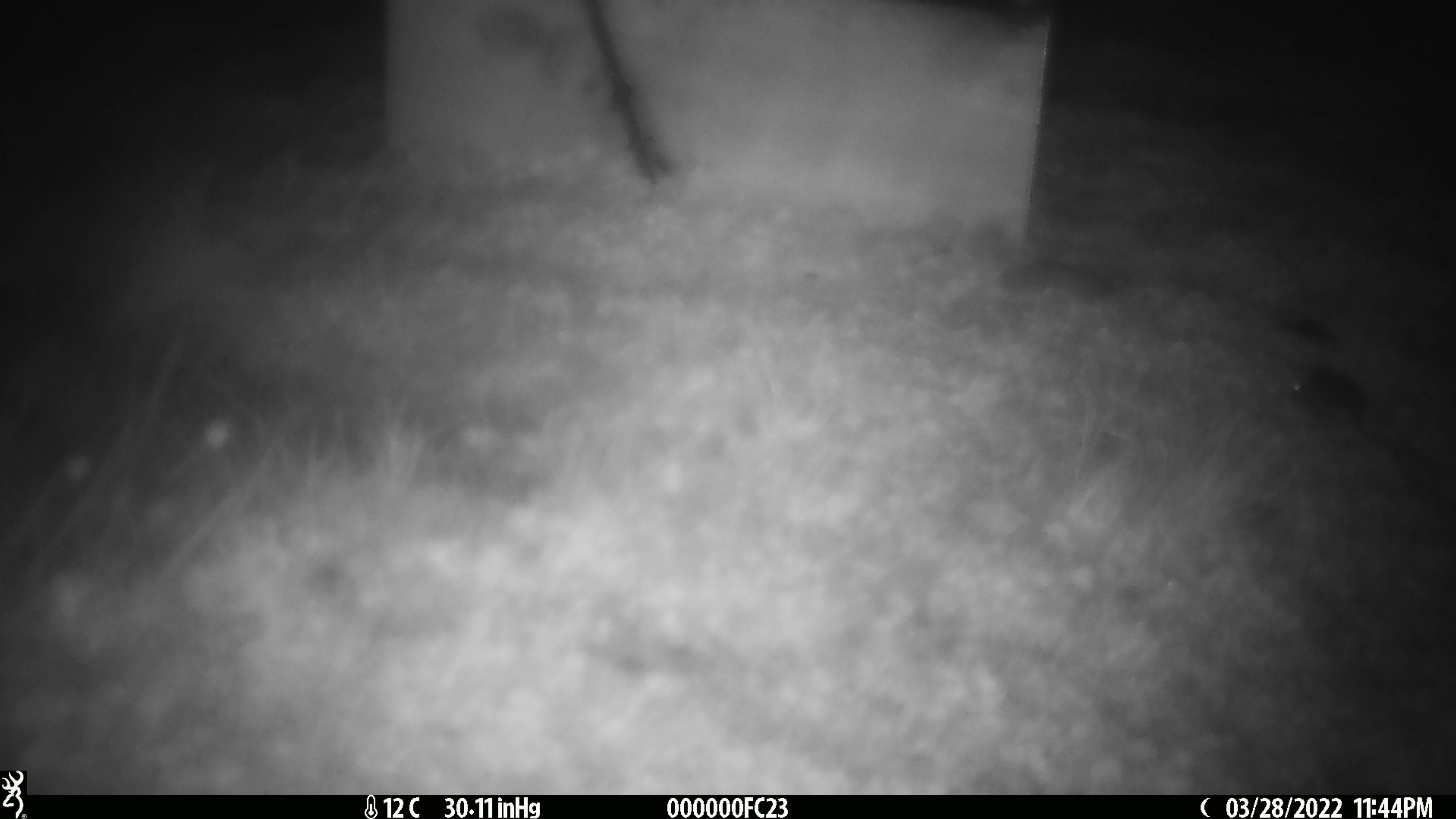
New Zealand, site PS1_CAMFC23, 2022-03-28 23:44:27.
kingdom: Animalia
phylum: Chordata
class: Mammalia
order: Rodentia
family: Muridae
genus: Mus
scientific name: Mus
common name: mouse